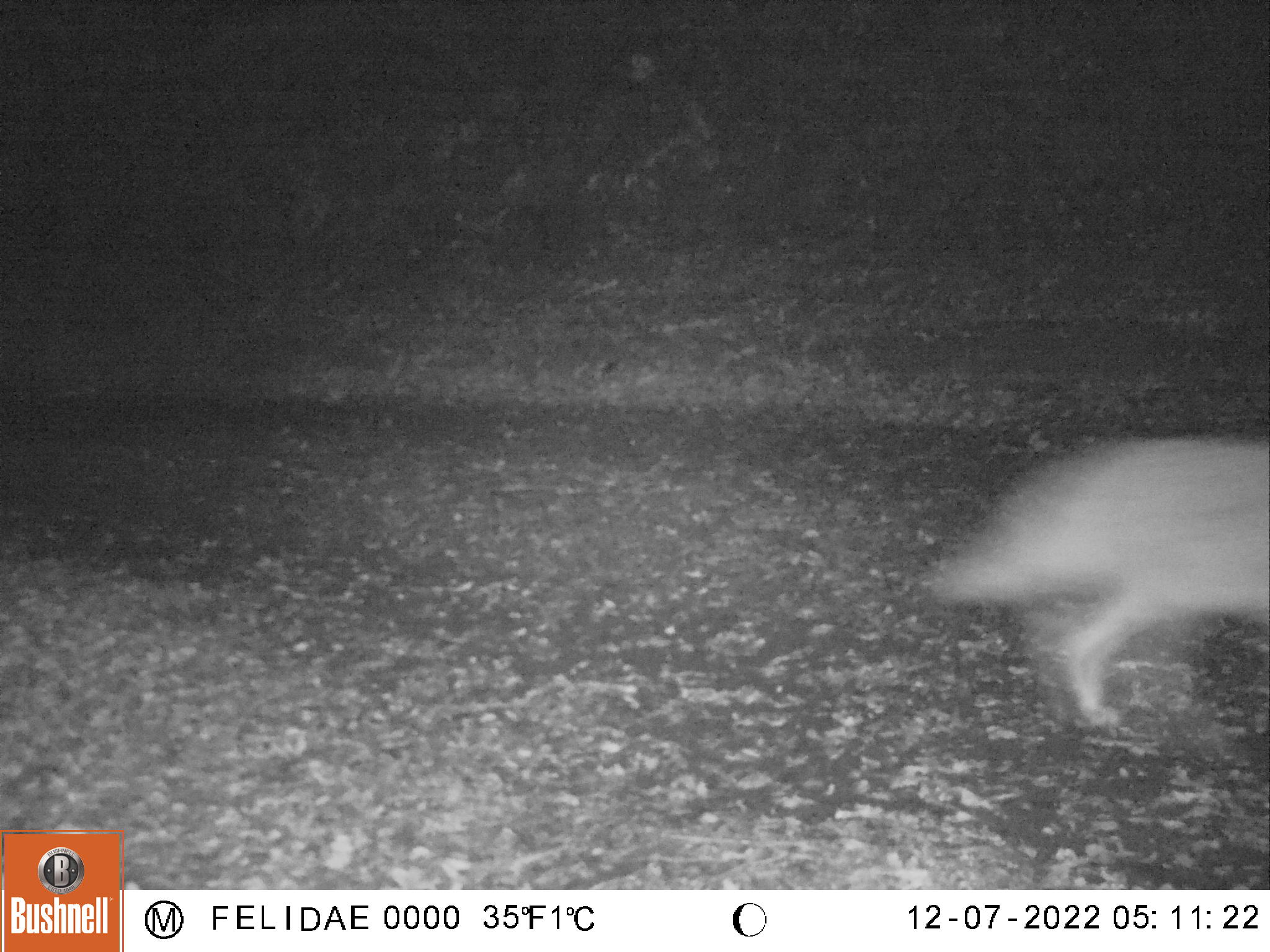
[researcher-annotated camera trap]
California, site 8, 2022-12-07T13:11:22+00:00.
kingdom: Animalia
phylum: Chordata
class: Mammalia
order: Carnivora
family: Canidae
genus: Canis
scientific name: Canis latrans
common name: coyote